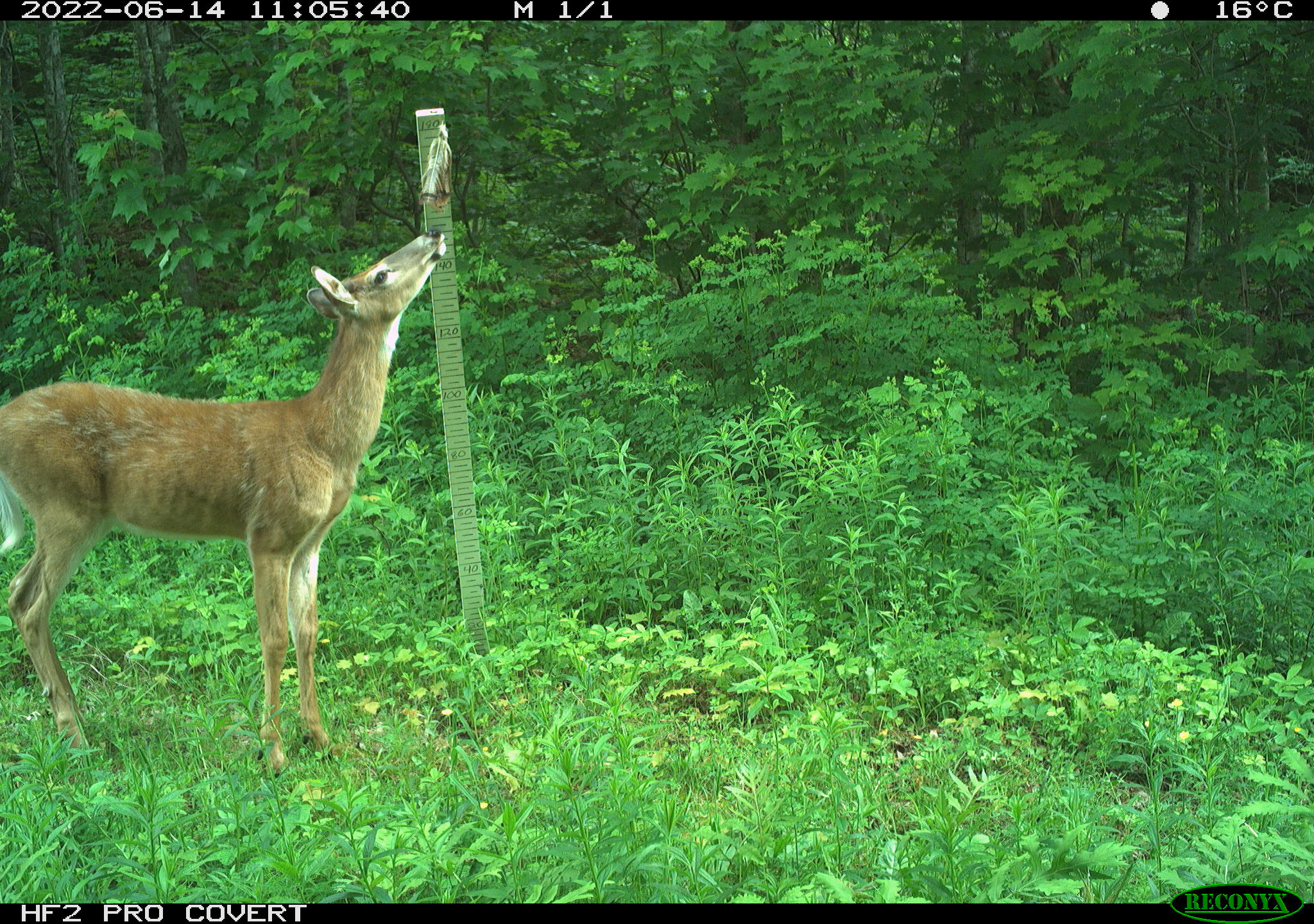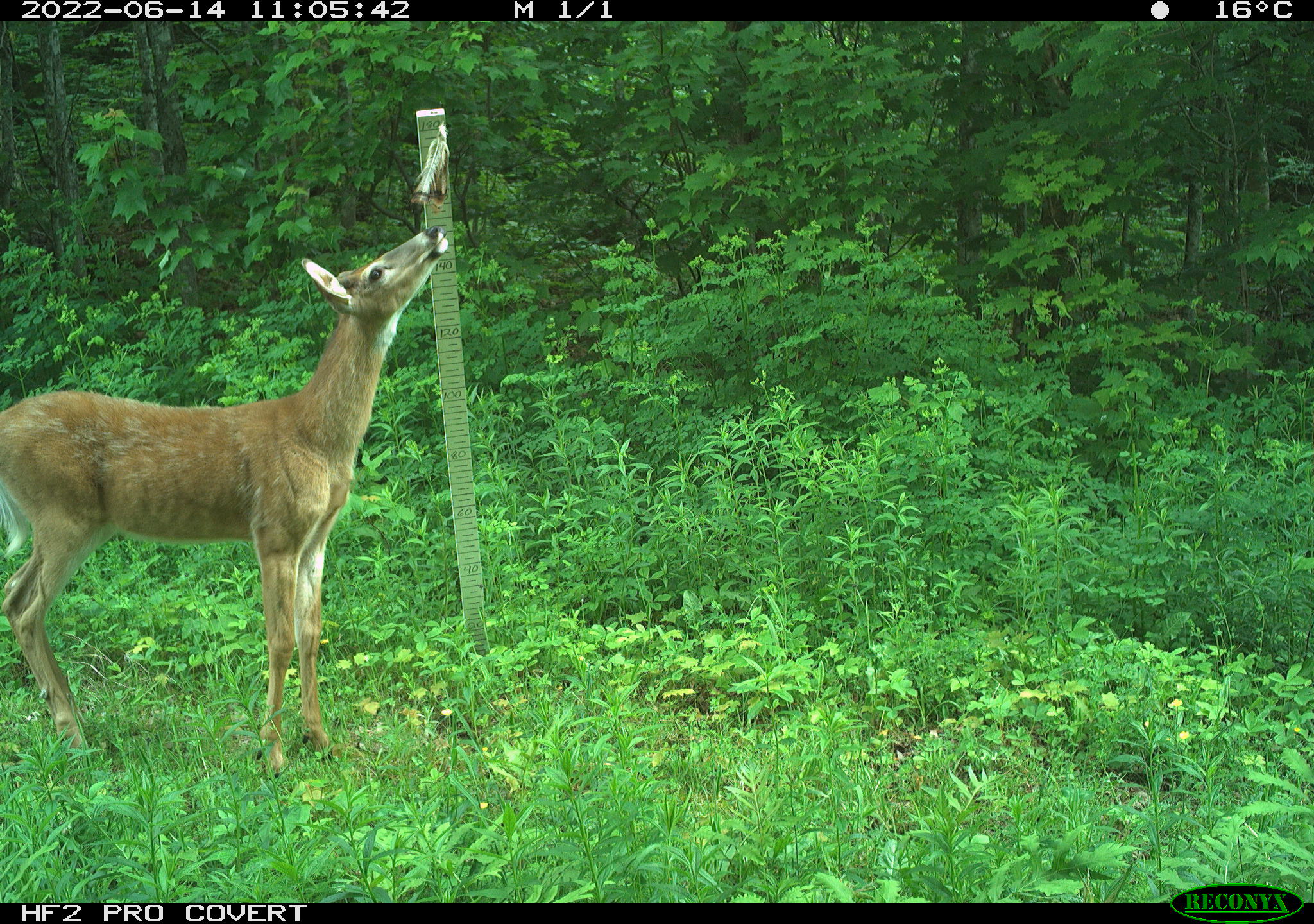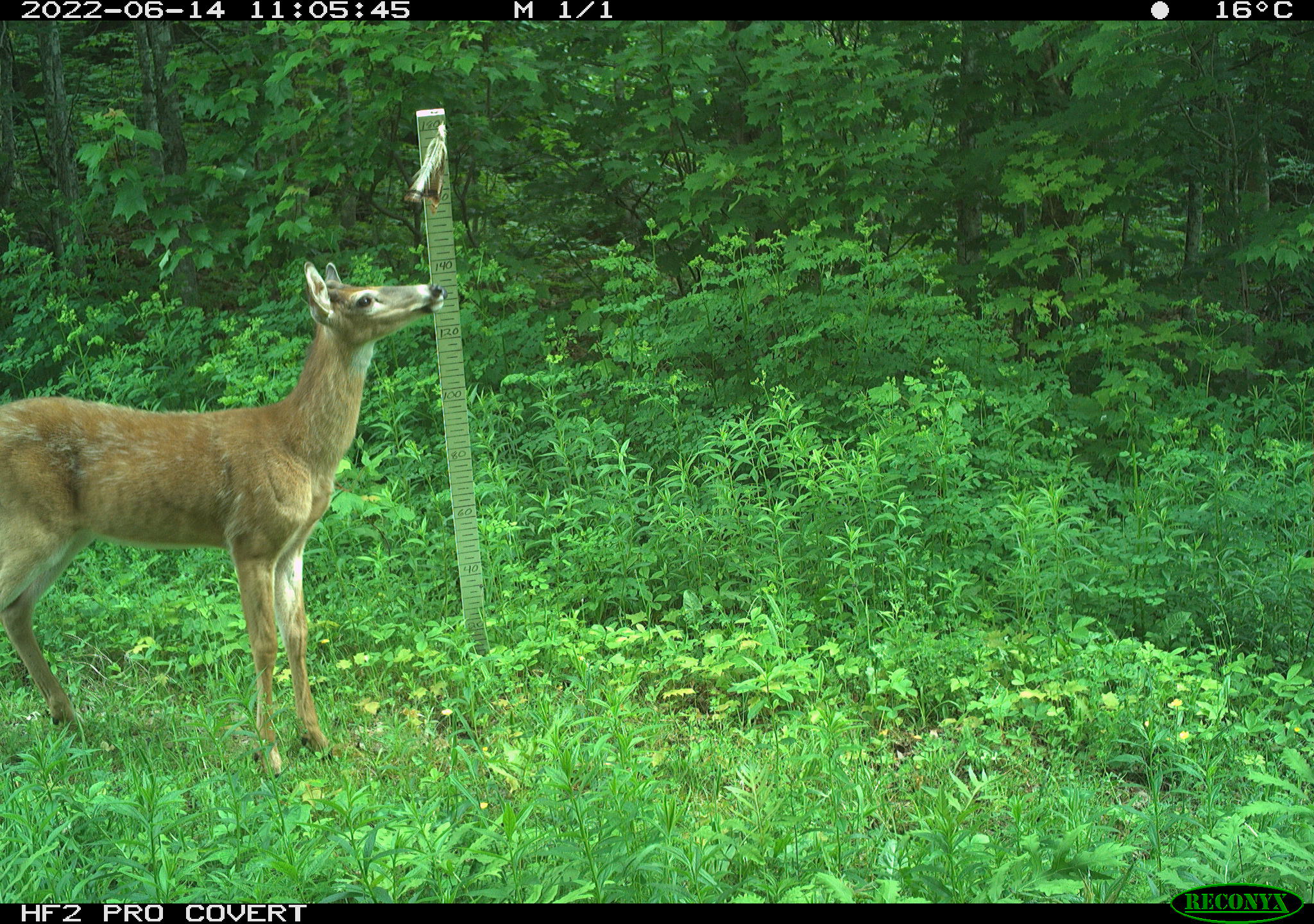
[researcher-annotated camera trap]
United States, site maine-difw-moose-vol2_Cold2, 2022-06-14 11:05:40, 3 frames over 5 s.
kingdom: Animalia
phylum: Chordata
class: Mammalia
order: Artiodactyla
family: Cervidae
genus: Odocoileus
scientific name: Odocoileus virginianus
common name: white-tailed deer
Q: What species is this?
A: White-tailed deer (Odocoileus virginianus).